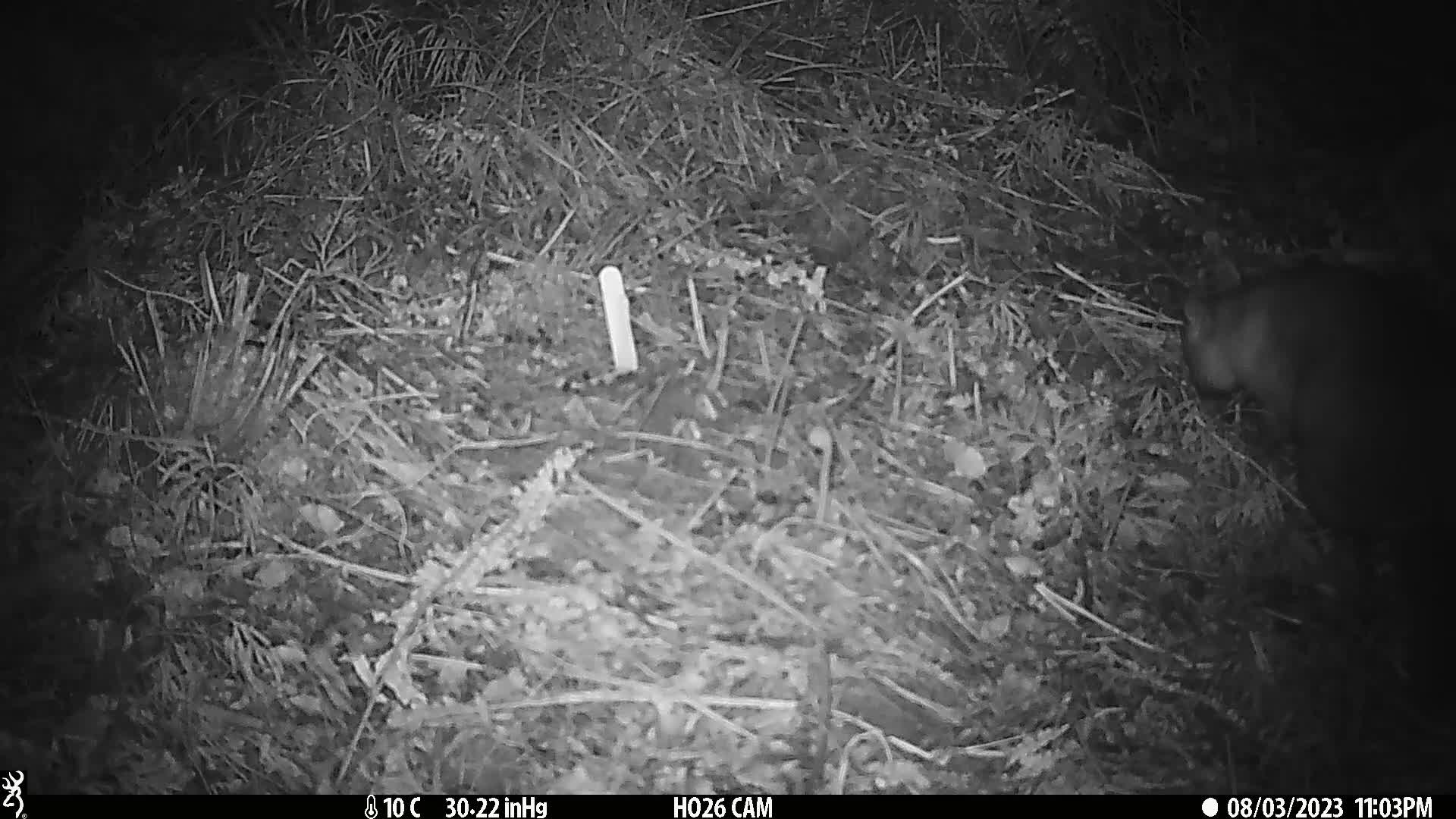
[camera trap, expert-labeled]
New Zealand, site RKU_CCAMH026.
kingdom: Animalia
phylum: Chordata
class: Mammalia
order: Diprotodontia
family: Phalangeridae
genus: Trichosurus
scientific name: Trichosurus vulpecula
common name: common brushtail possum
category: possum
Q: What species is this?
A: Possum (common brushtail possum) (Trichosurus vulpecula).